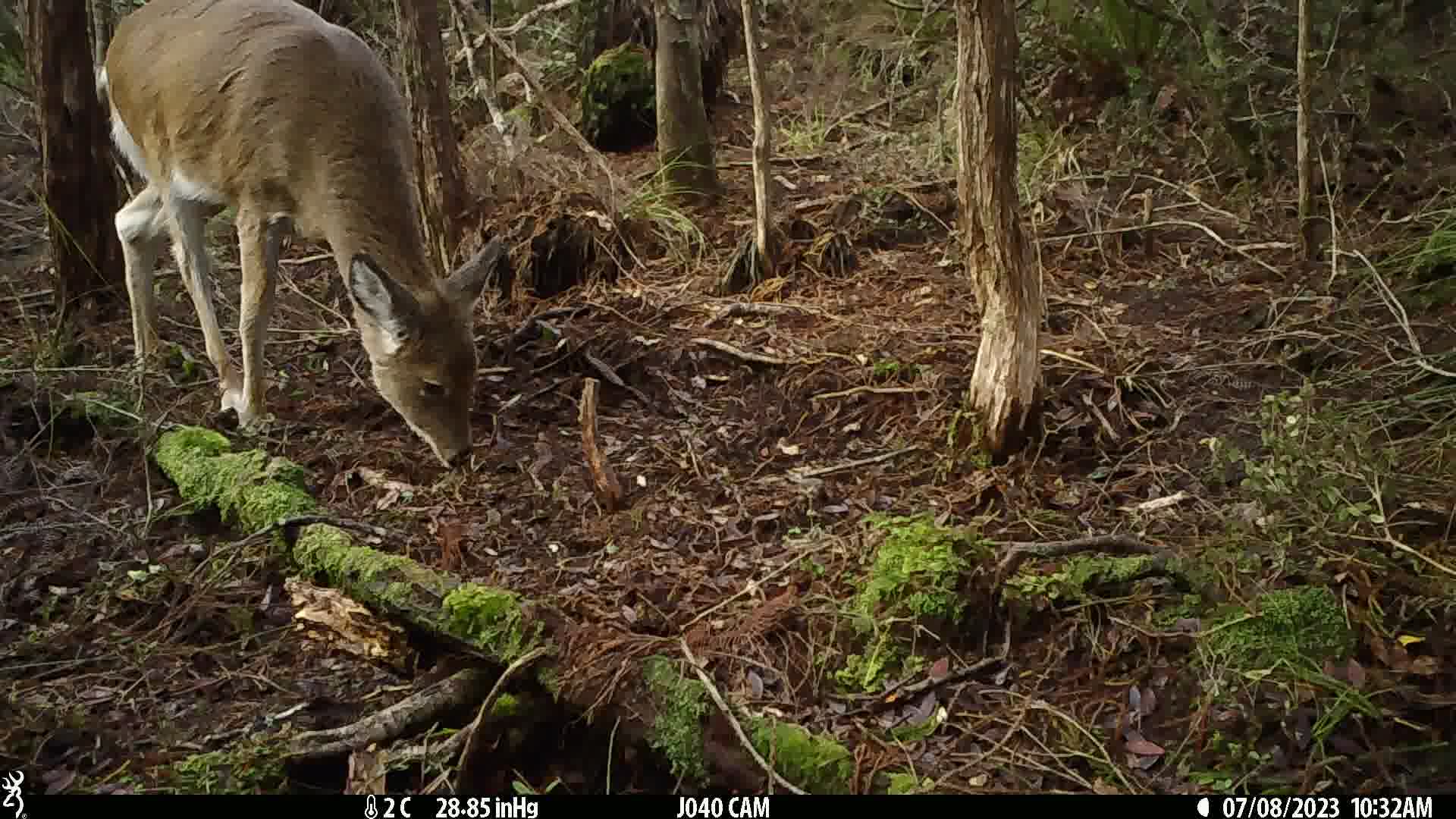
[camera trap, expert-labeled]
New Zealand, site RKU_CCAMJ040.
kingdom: Animalia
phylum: Chordata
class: Mammalia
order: Artiodactyla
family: Cervidae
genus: Odocoileus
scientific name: Odocoileus virginianus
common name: white-tailed deer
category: white tailed deer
White tailed deer (white-tailed deer) (Odocoileus virginianus).